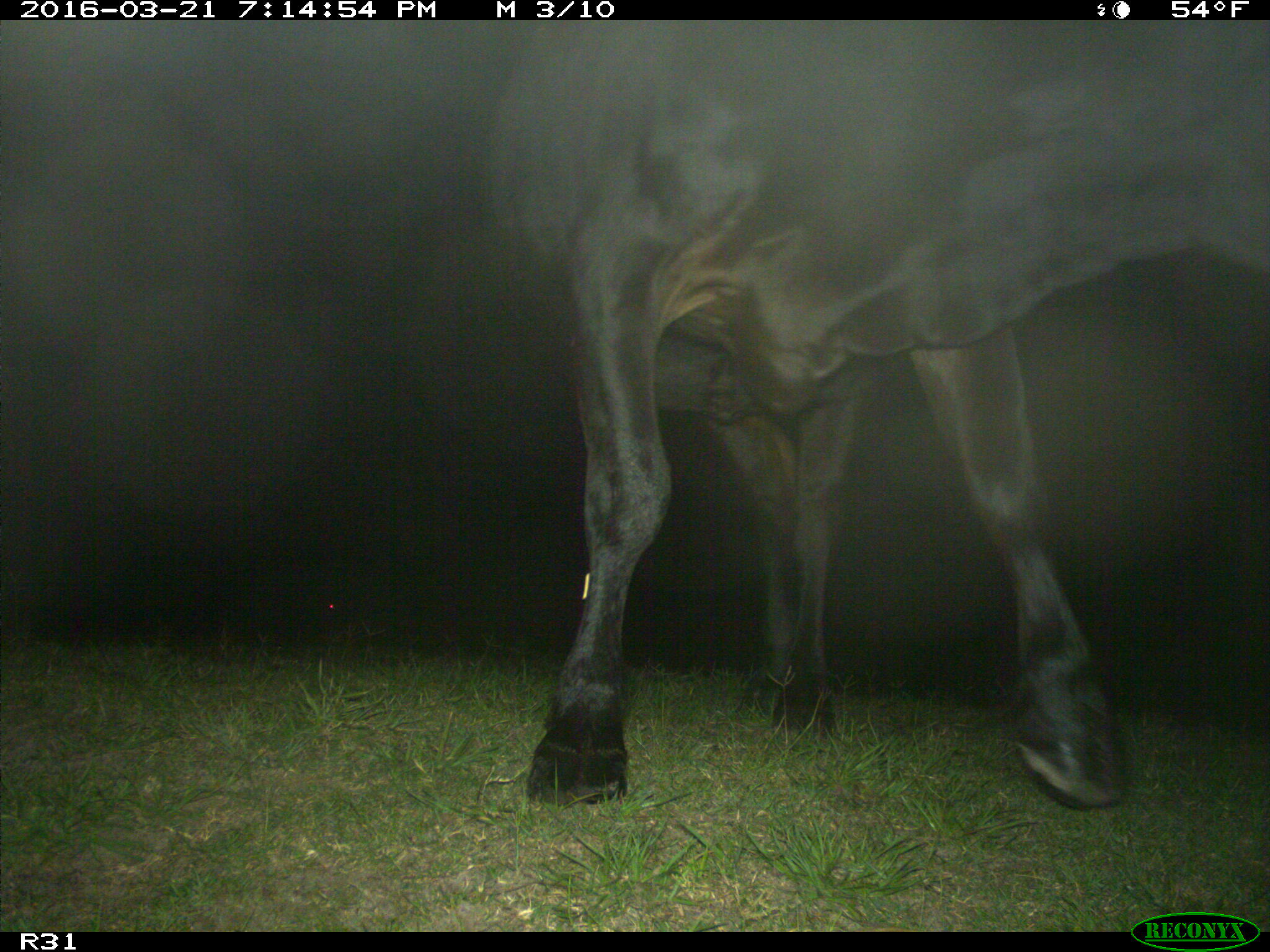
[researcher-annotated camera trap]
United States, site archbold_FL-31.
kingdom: Animalia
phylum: Chordata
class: Mammalia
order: Artiodactyla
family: Bovidae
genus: Bos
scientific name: Bos taurus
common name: domestic cow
Bos taurus (domestic cow).